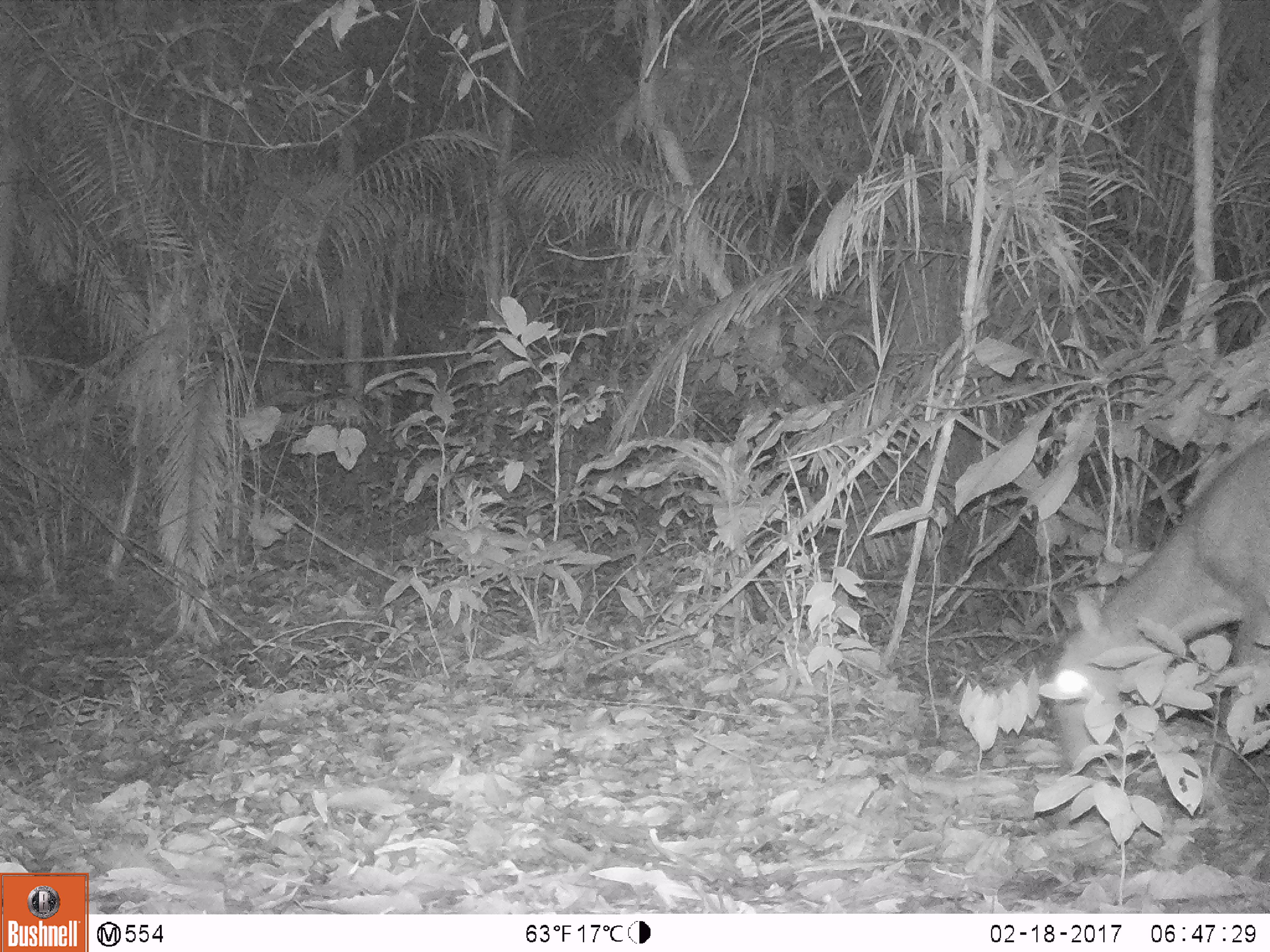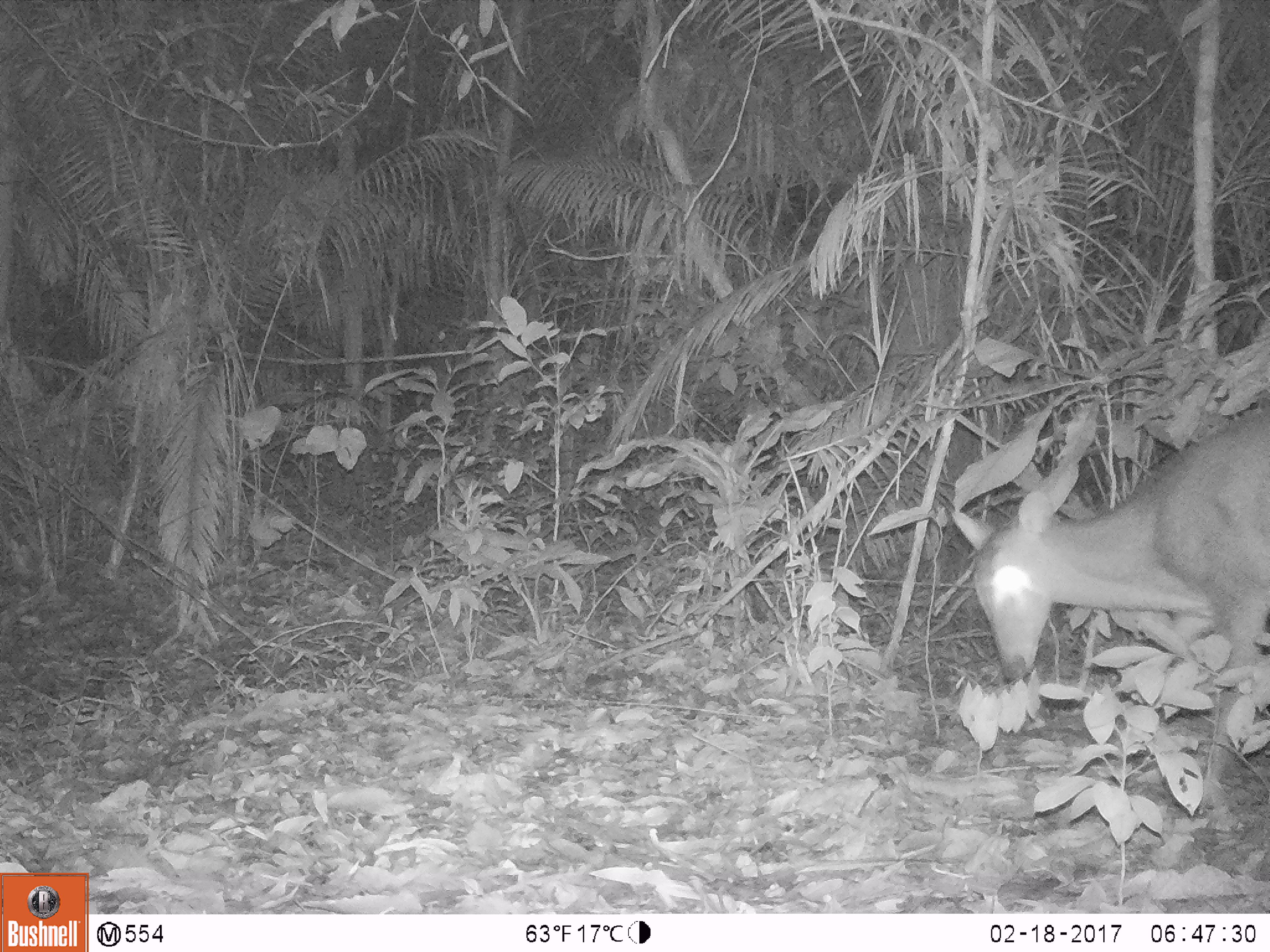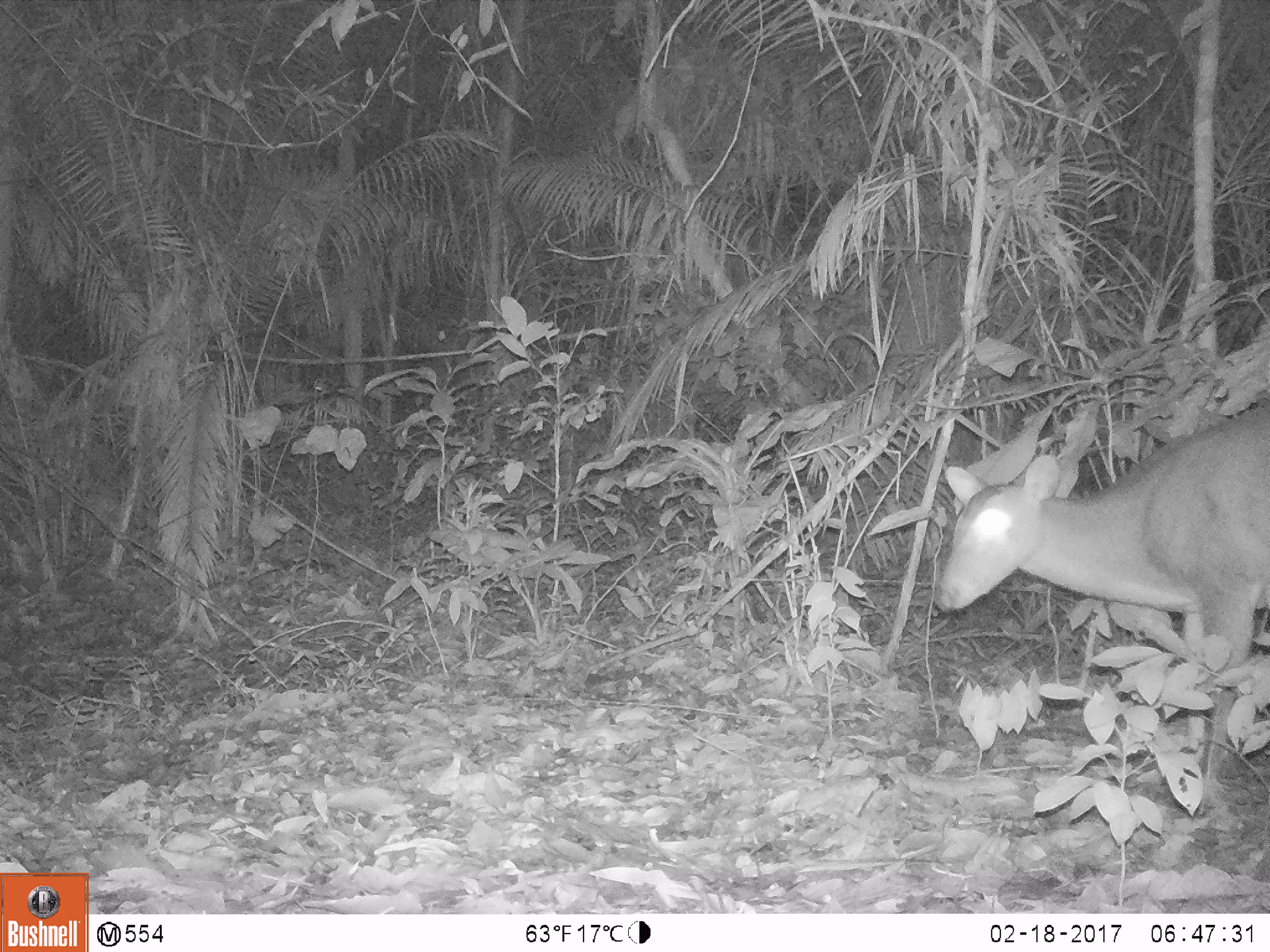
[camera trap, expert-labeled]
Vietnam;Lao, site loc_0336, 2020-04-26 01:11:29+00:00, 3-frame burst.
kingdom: Animalia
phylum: Chordata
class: Mammalia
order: Artiodactyla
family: Cervidae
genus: Muntiacus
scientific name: Muntiacus vuquangensis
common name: large-antlered muntjac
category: large antlered muntjac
Large antlered muntjac (large-antlered muntjac) (Muntiacus vuquangensis). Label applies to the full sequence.